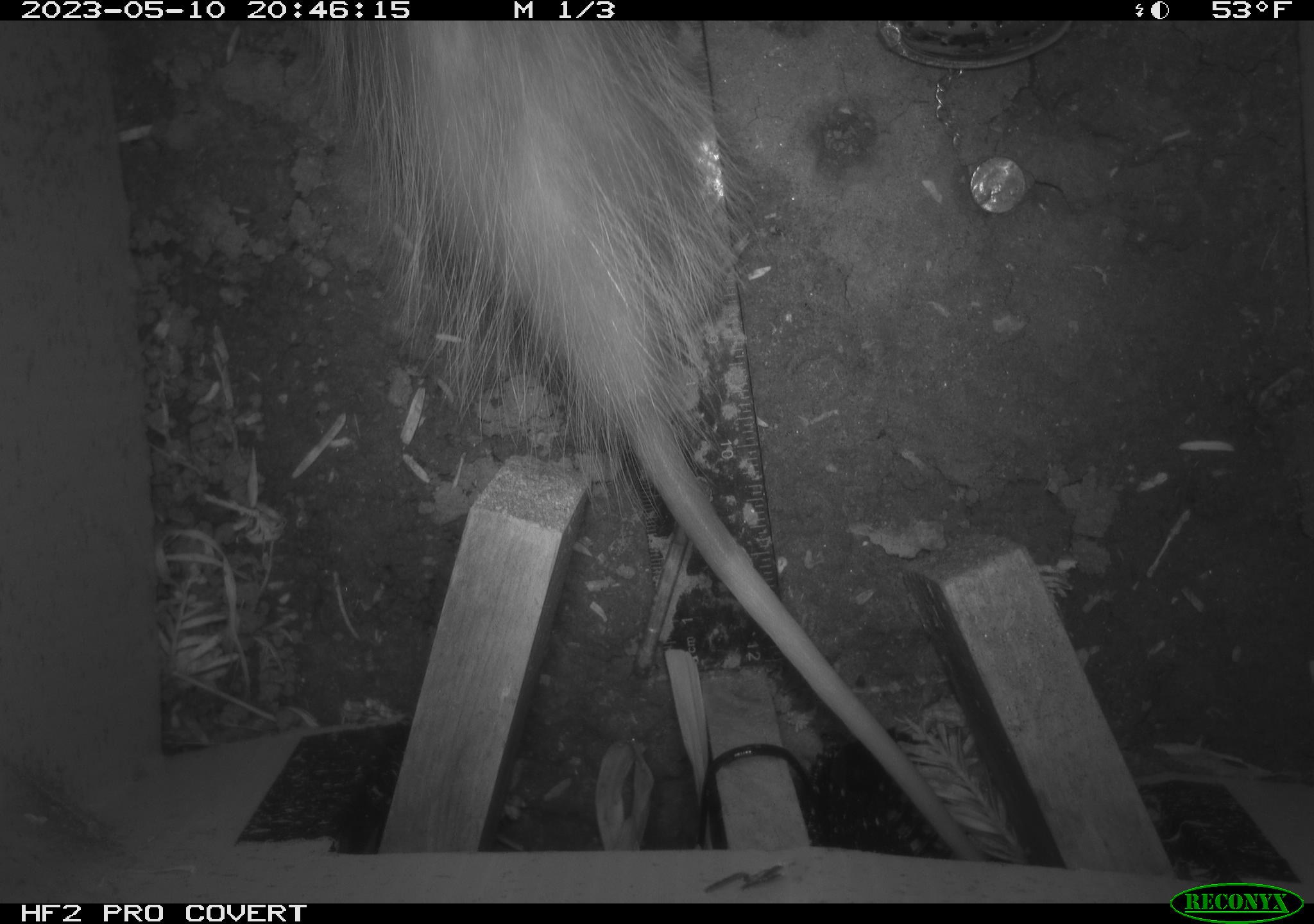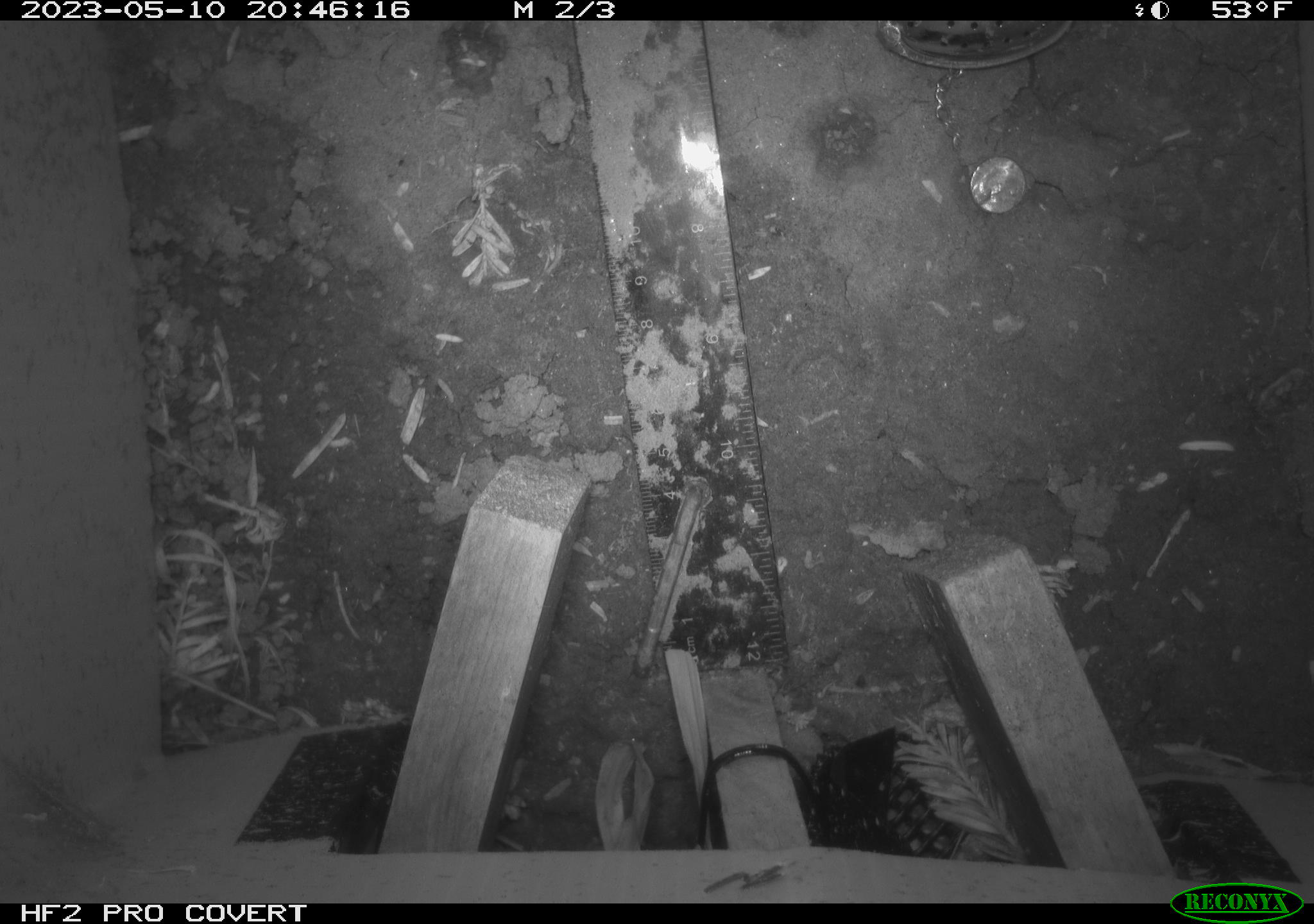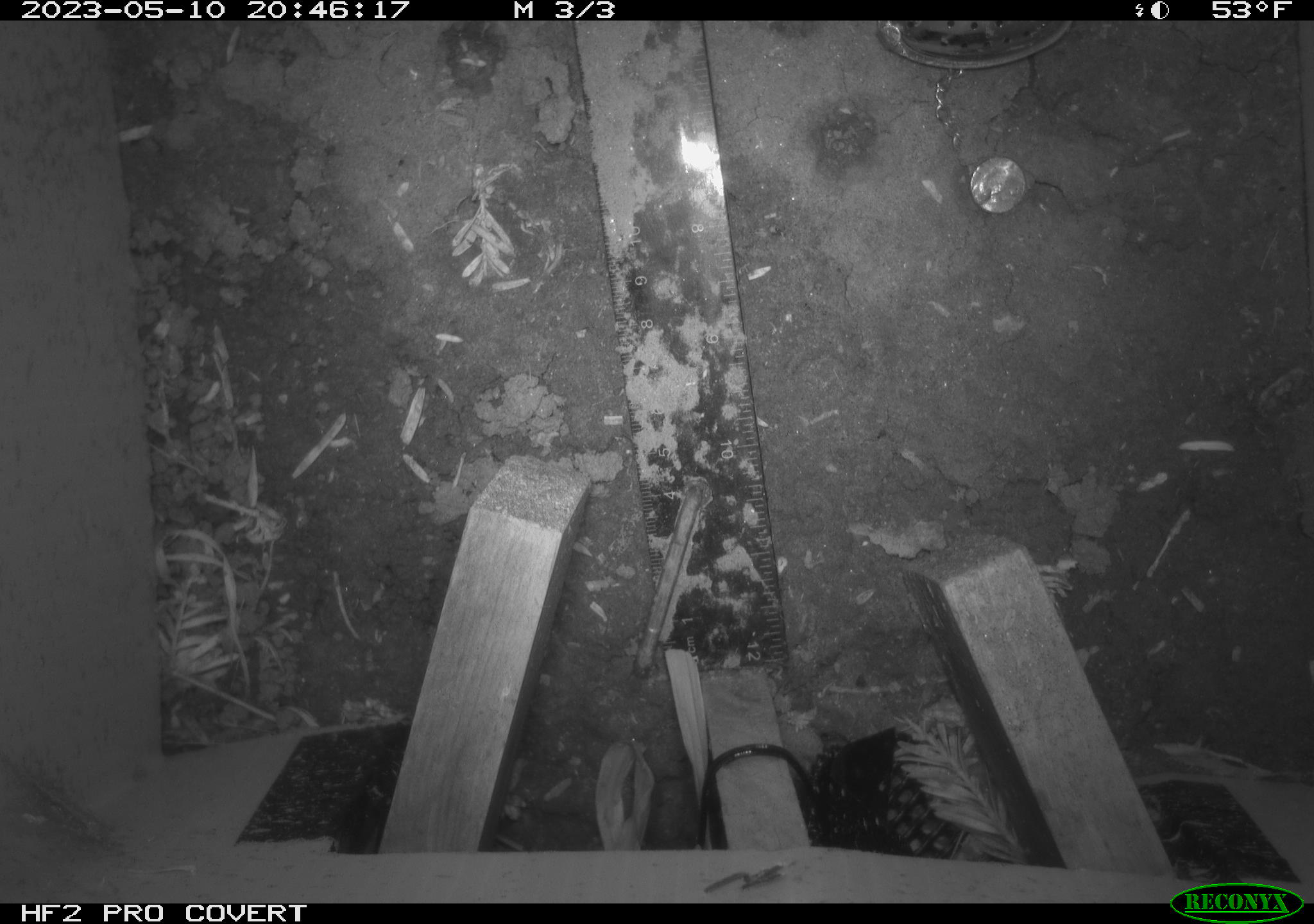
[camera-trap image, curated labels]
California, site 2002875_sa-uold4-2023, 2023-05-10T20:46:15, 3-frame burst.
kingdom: Animalia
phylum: Chordata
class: Mammalia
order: Didelphimorphia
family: Didelphidae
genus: Didelphis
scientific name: Didelphis virginiana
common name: virginia opossum